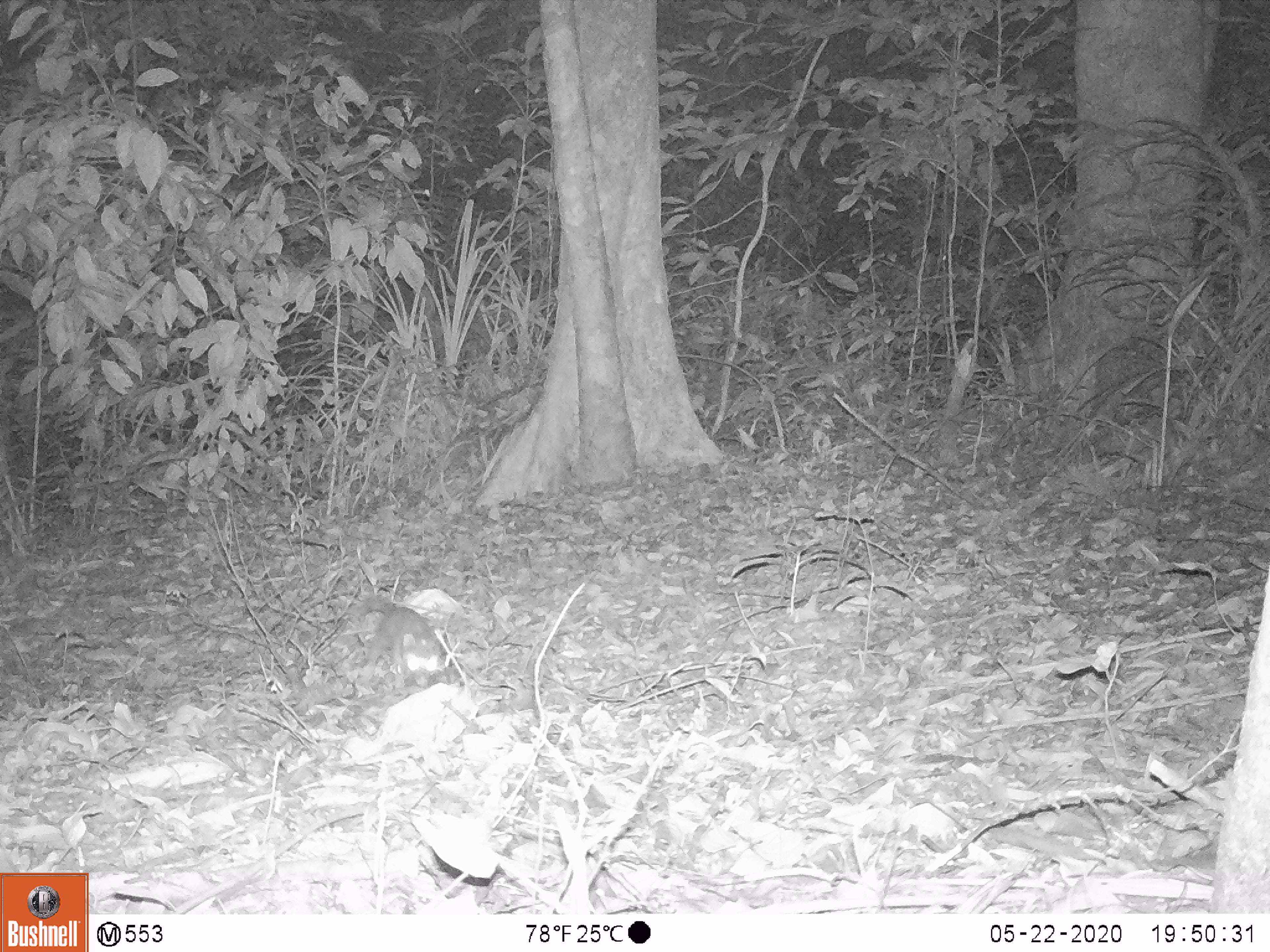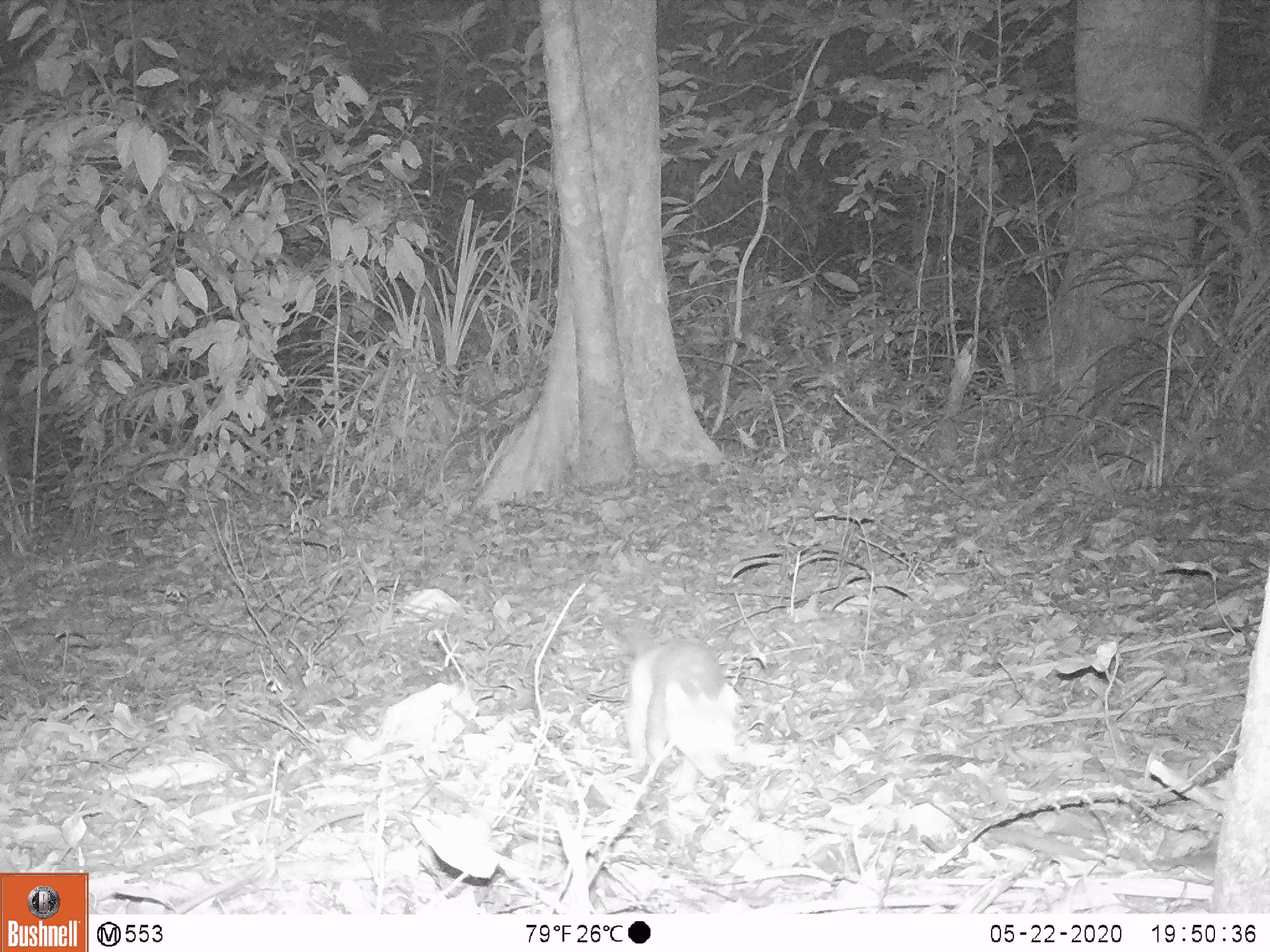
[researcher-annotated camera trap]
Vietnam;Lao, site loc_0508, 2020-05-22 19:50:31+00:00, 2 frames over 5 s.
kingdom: Animalia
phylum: Chordata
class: Mammalia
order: Carnivora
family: Mustelidae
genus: Melogale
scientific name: Melogale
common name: ferret badger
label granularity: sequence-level